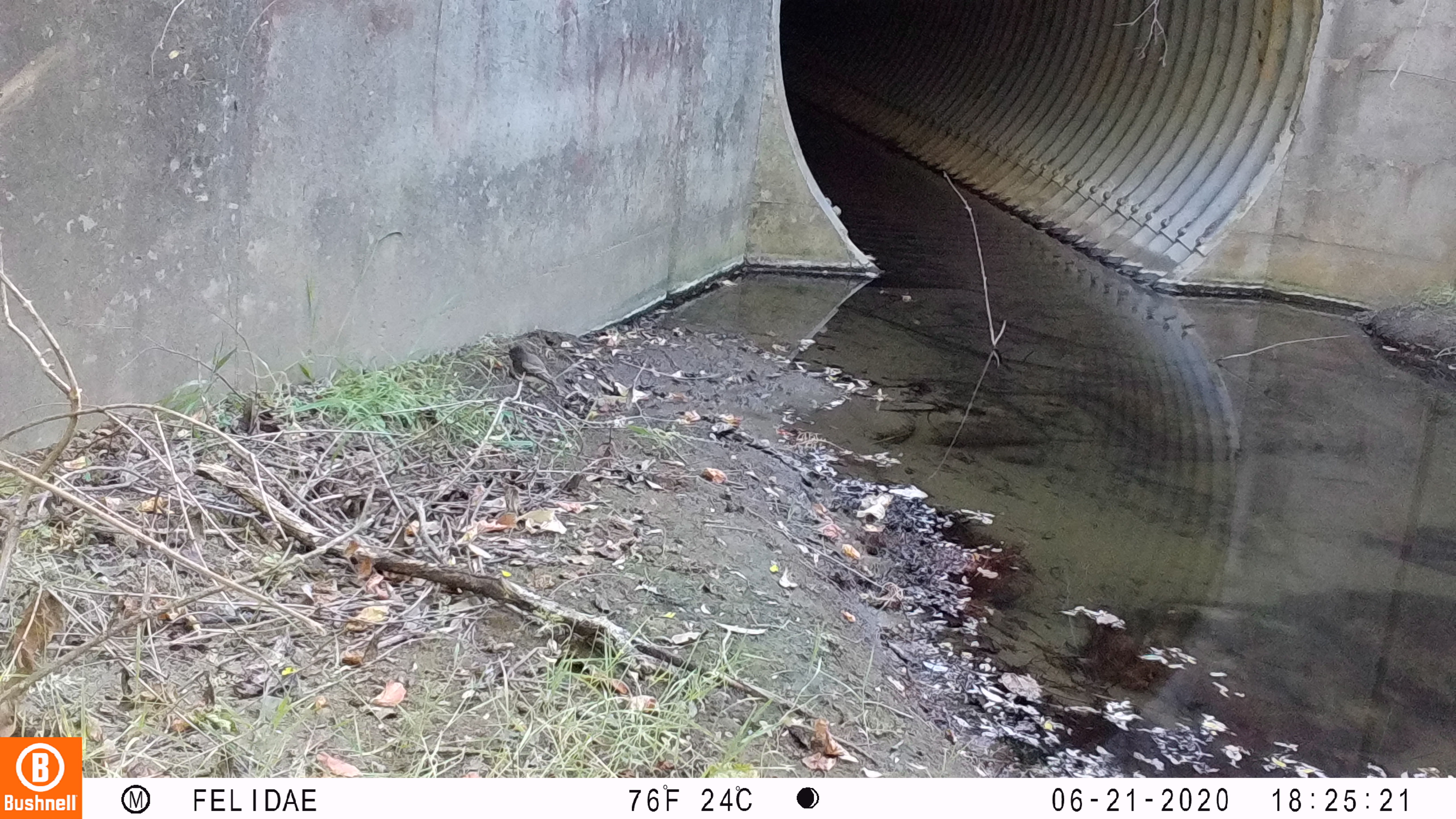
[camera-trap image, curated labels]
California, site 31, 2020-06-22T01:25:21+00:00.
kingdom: Animalia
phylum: Chordata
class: Aves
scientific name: Aves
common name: bird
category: unknown bird